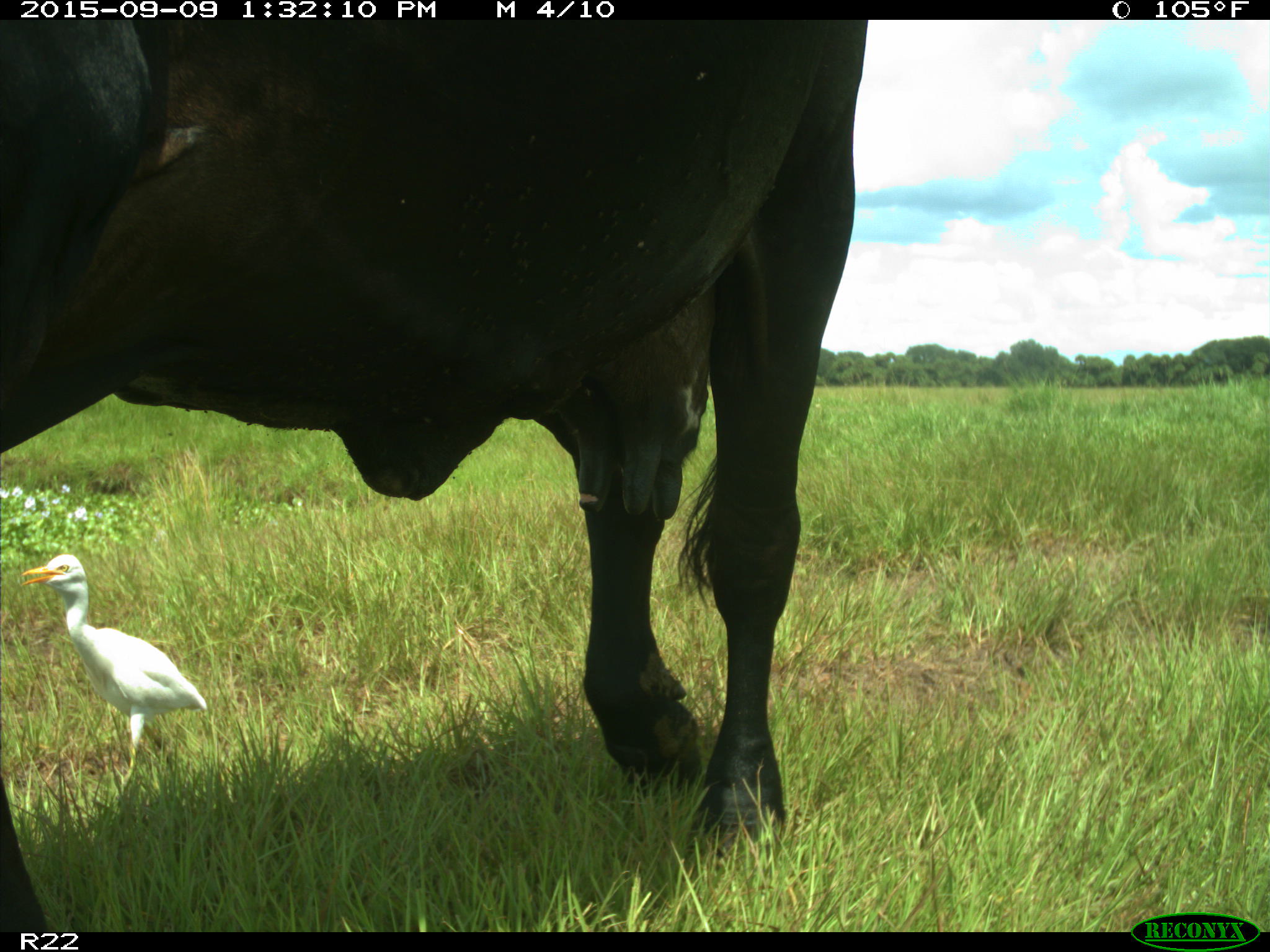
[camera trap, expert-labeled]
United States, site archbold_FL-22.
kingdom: Animalia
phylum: Chordata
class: Mammalia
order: Artiodactyla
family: Bovidae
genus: Bos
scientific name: Bos taurus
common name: domestic cow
Bos taurus (domestic cow).